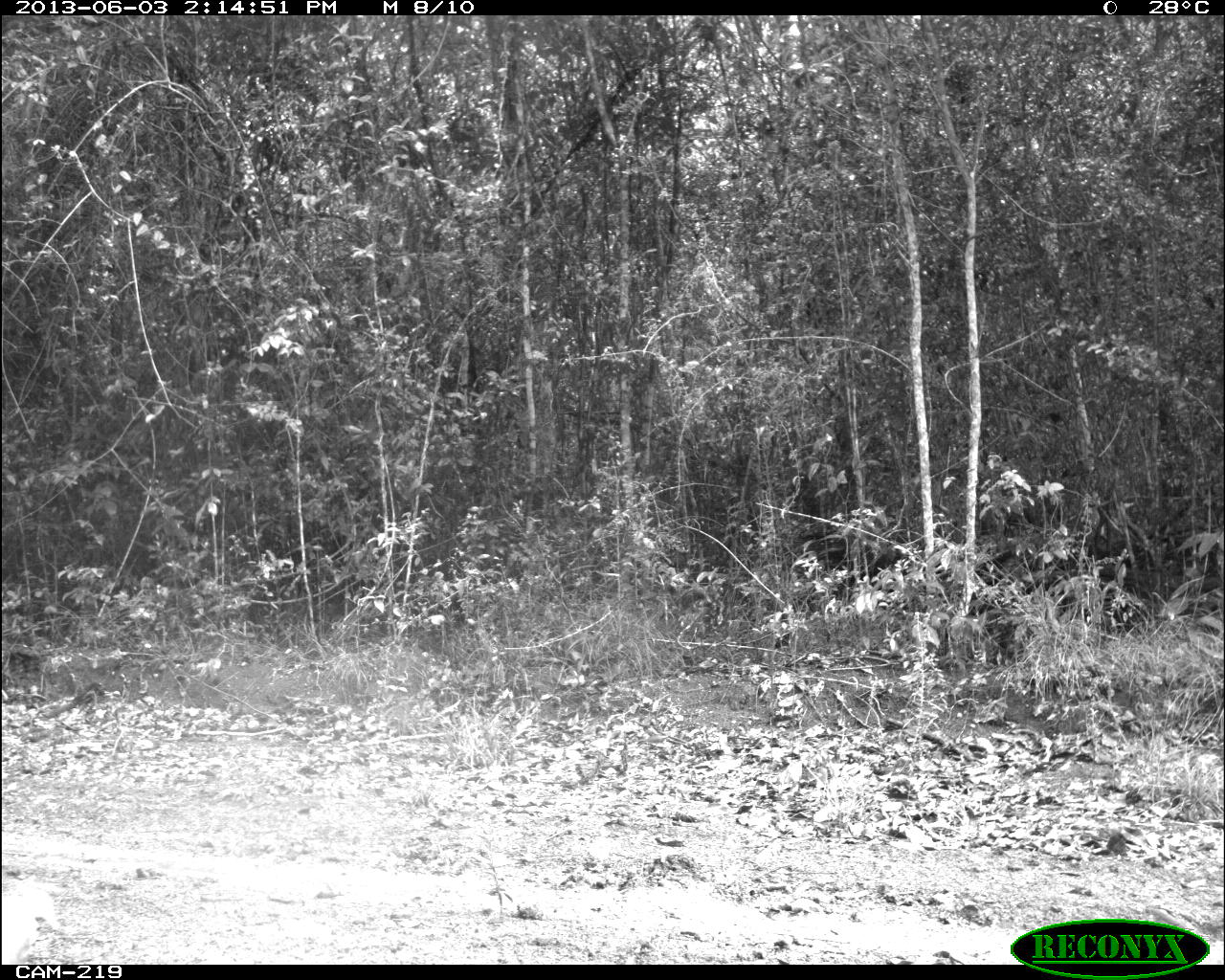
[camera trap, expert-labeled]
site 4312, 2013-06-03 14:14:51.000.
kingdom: Animalia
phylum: Chordata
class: Mammalia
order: Carnivora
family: Felidae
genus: Panthera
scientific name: Panthera onca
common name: jaguar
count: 1